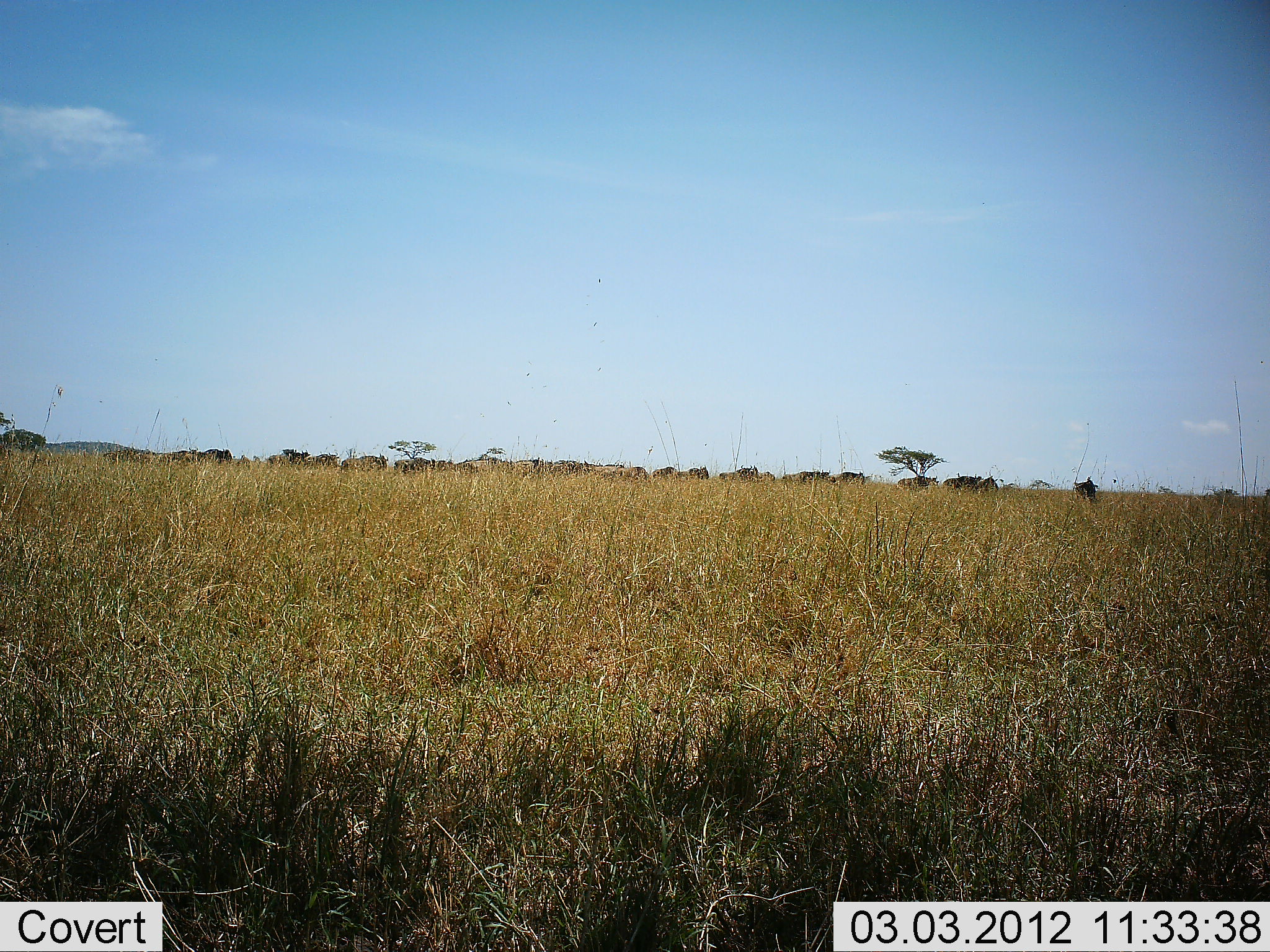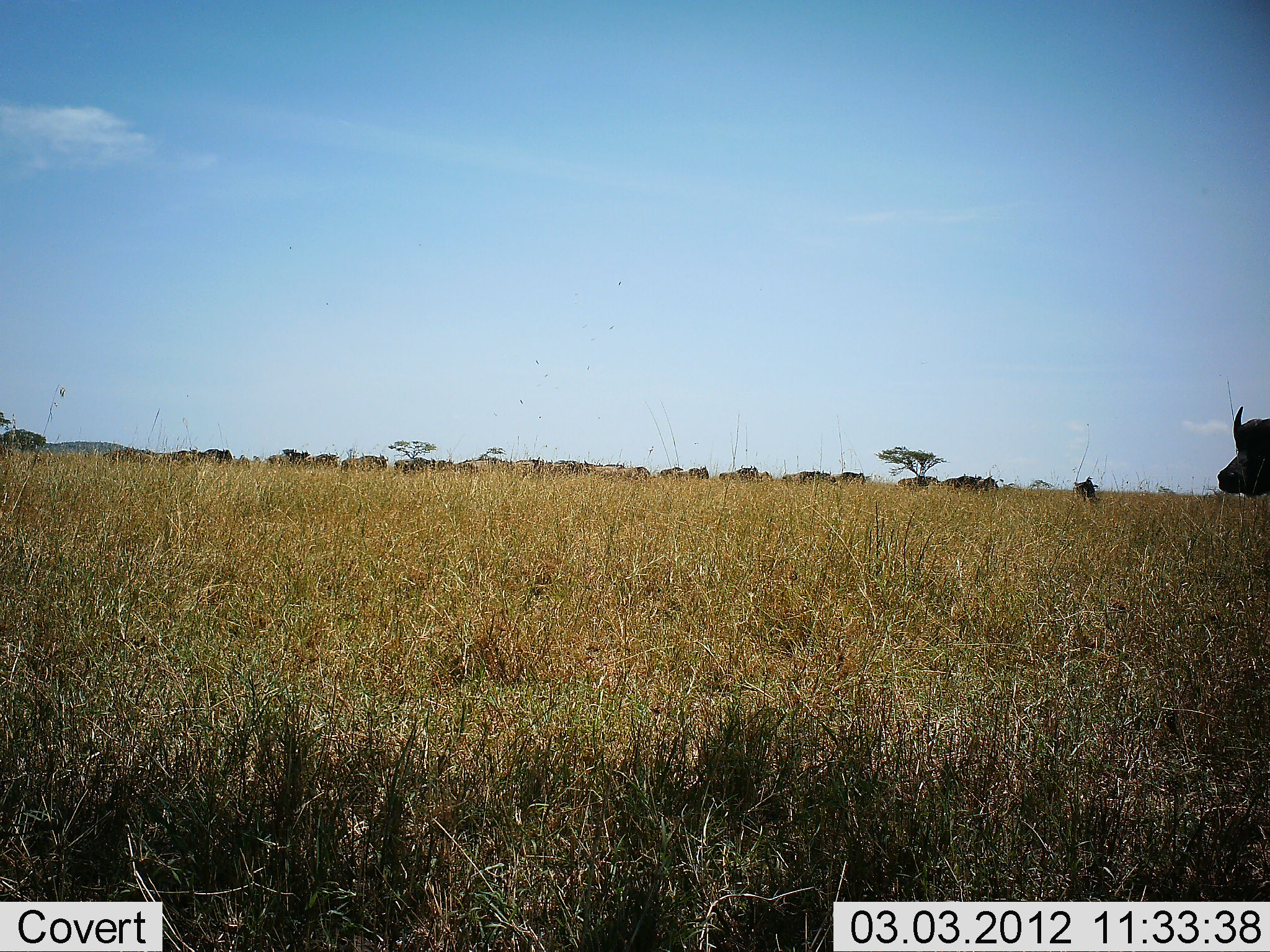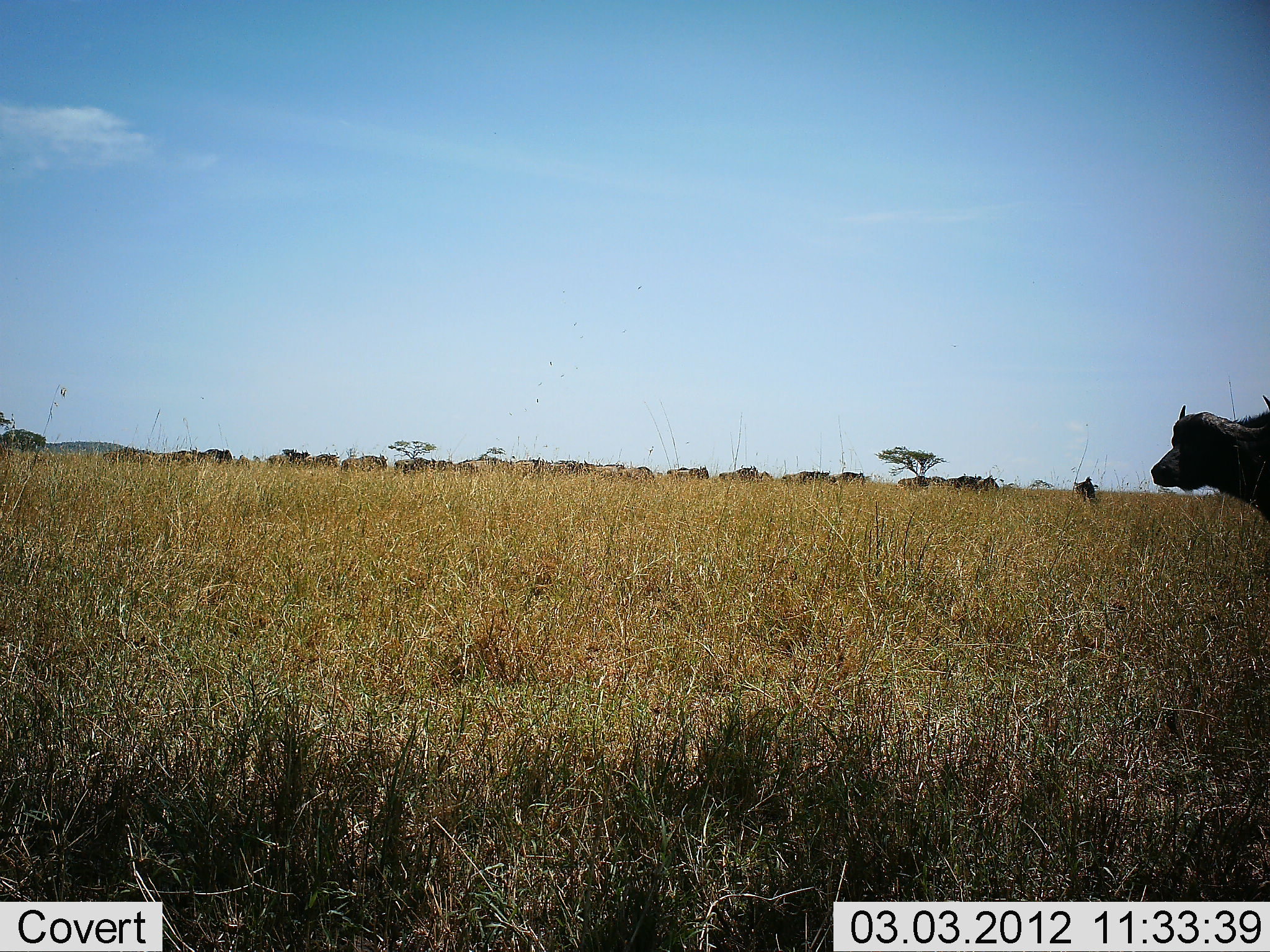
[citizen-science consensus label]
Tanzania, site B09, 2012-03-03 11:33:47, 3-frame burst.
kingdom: Animalia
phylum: Chordata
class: Mammalia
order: Artiodactyla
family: Bovidae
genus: Syncerus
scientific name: Syncerus caffer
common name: cape buffalo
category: buffalo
Buffalo (cape buffalo) (Syncerus caffer), count 1. Behavior (volunteer vote fractions): standing 20%, resting 0%, moving 67%, interacting 7%. Young present (vote fraction): 0%. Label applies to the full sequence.